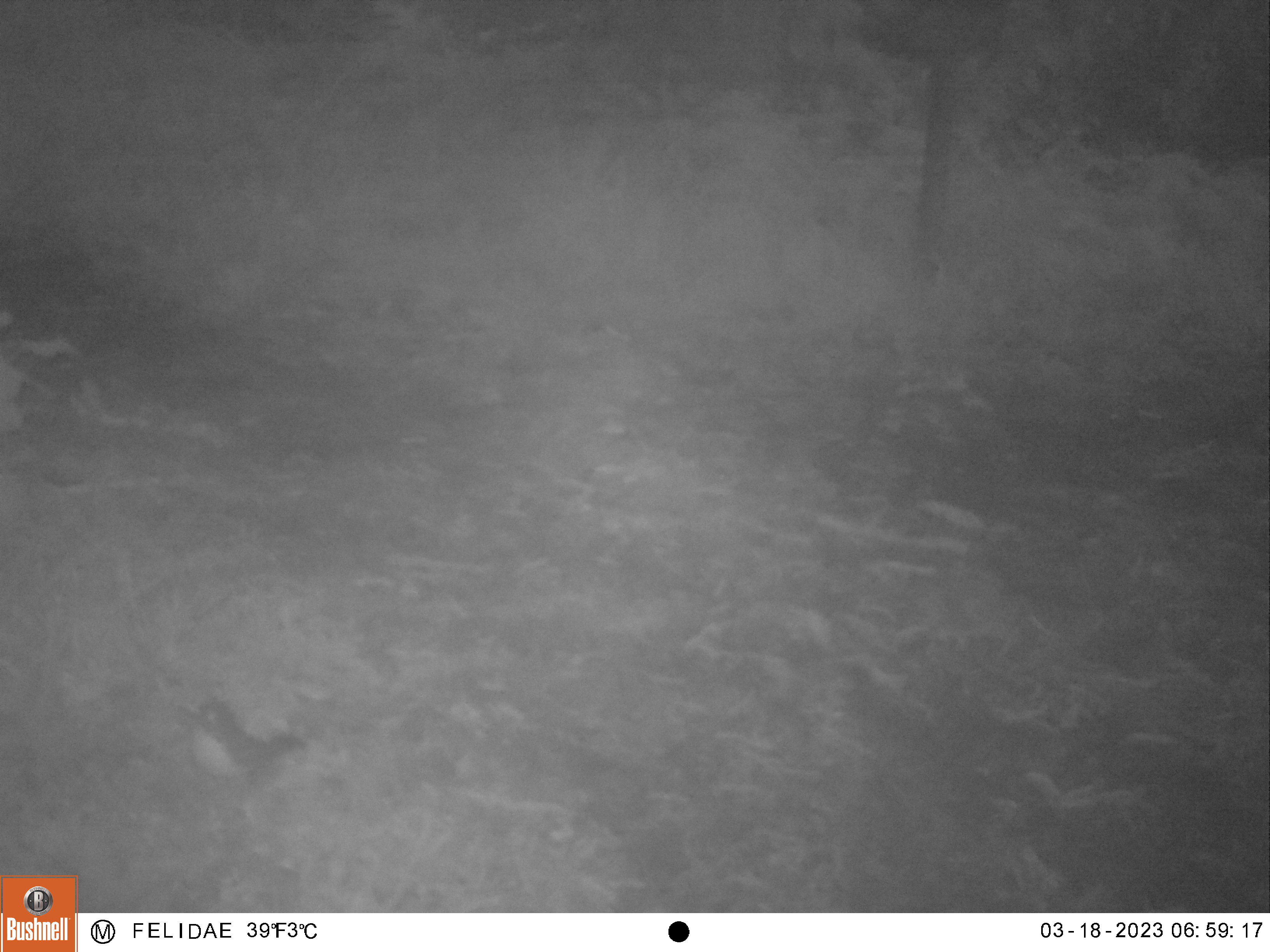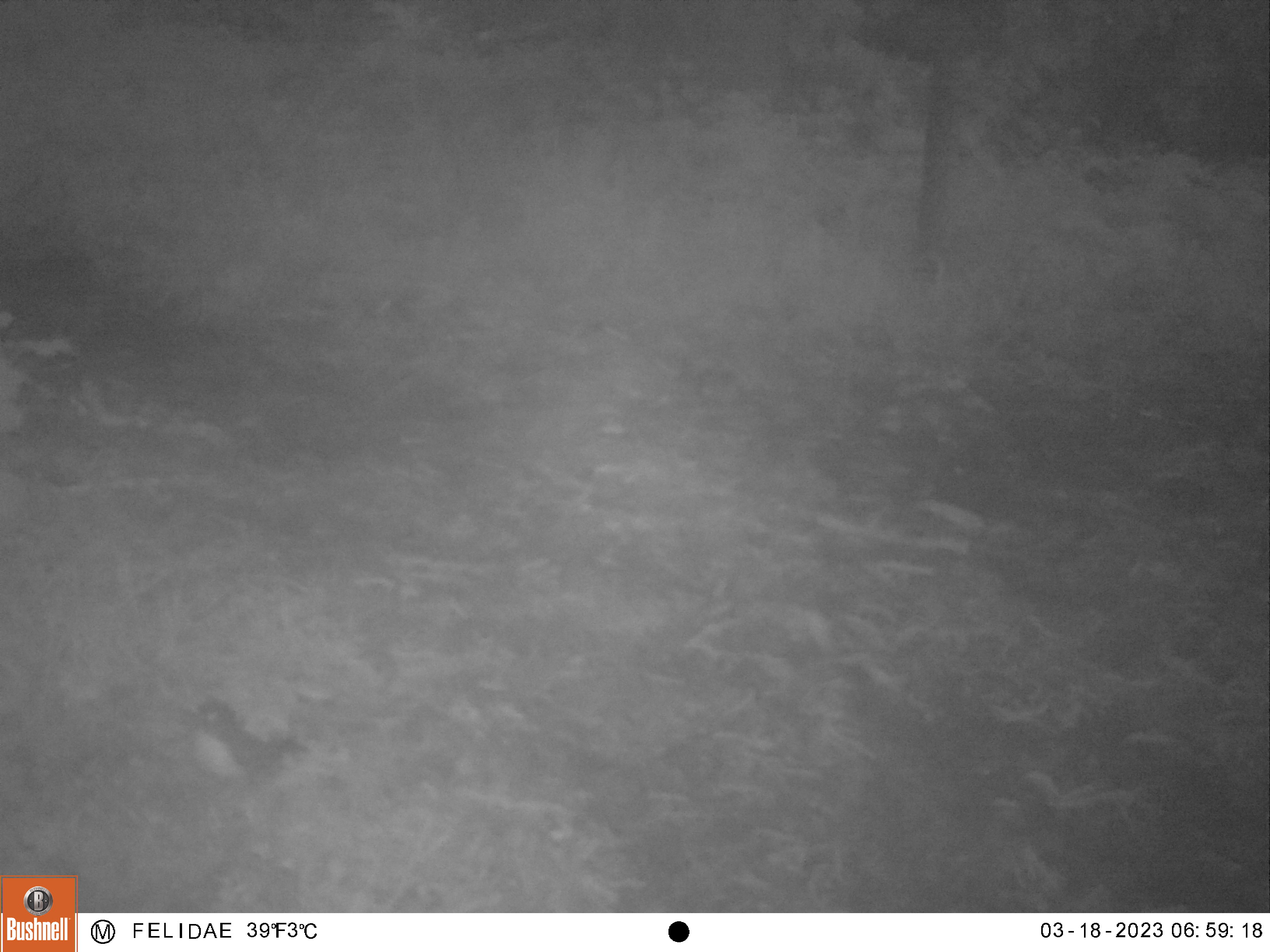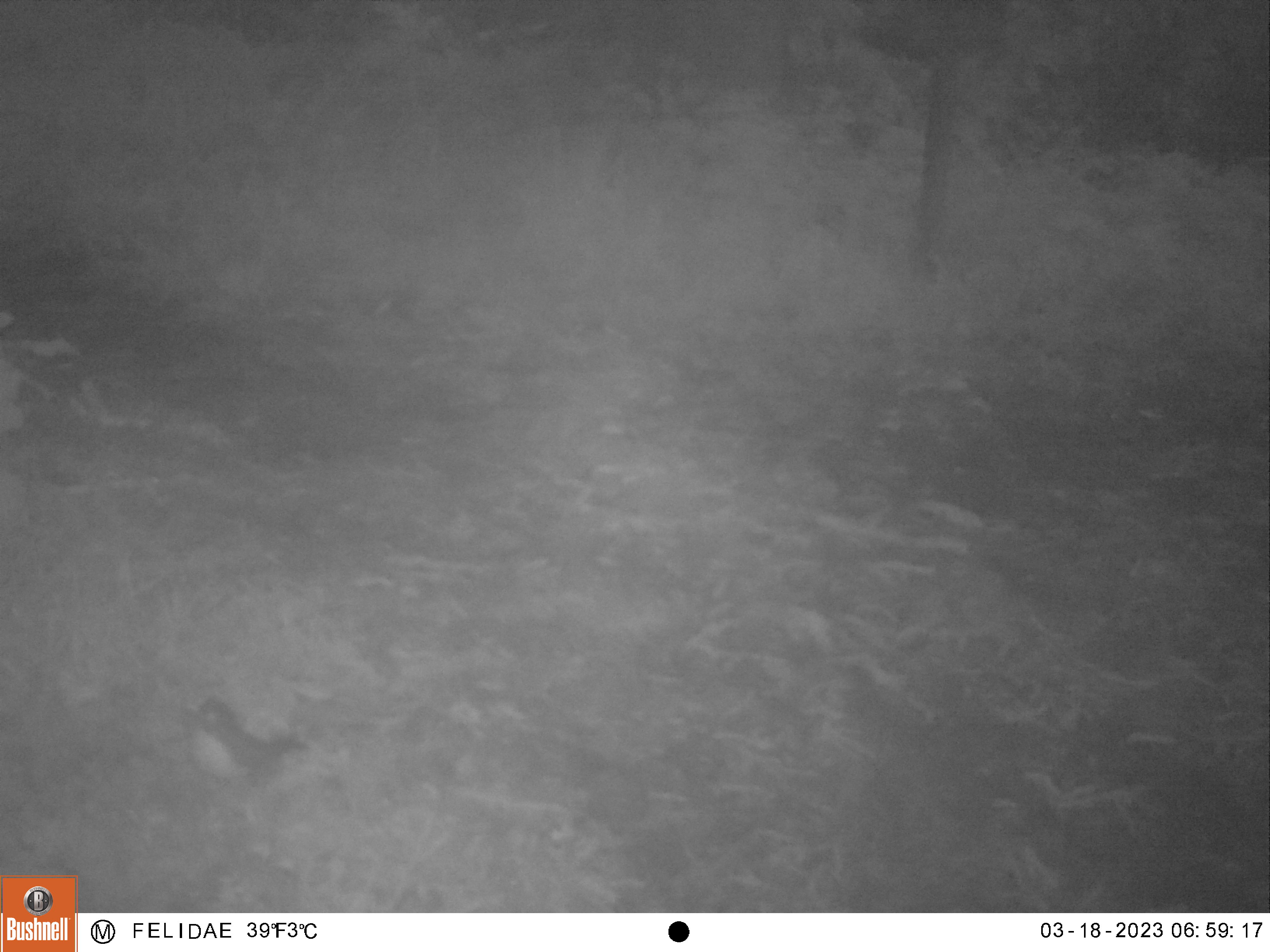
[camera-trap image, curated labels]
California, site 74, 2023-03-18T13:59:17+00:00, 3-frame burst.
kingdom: Animalia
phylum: Chordata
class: Aves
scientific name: Aves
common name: bird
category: unknown bird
Unknown bird (bird) (Aves).